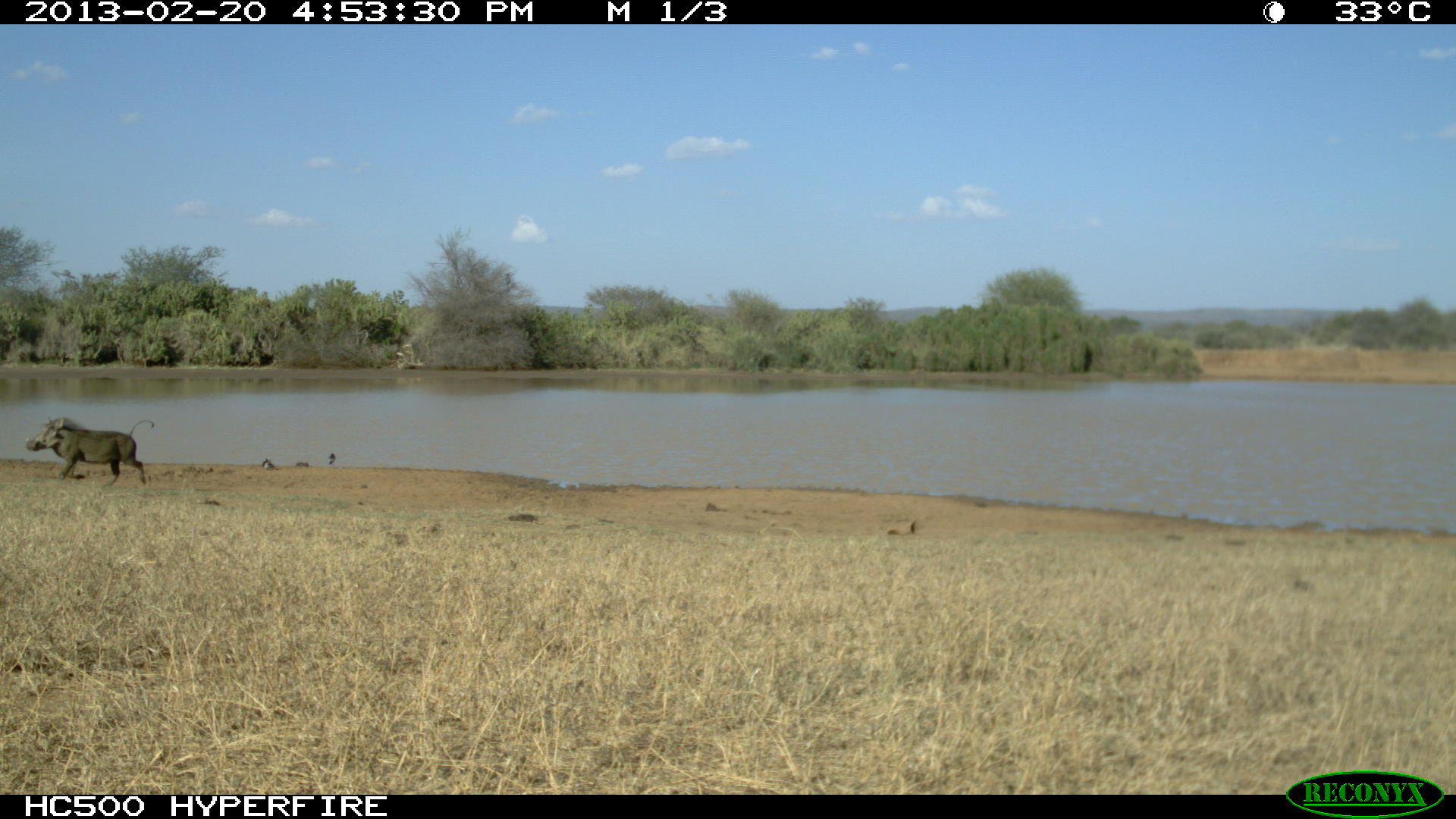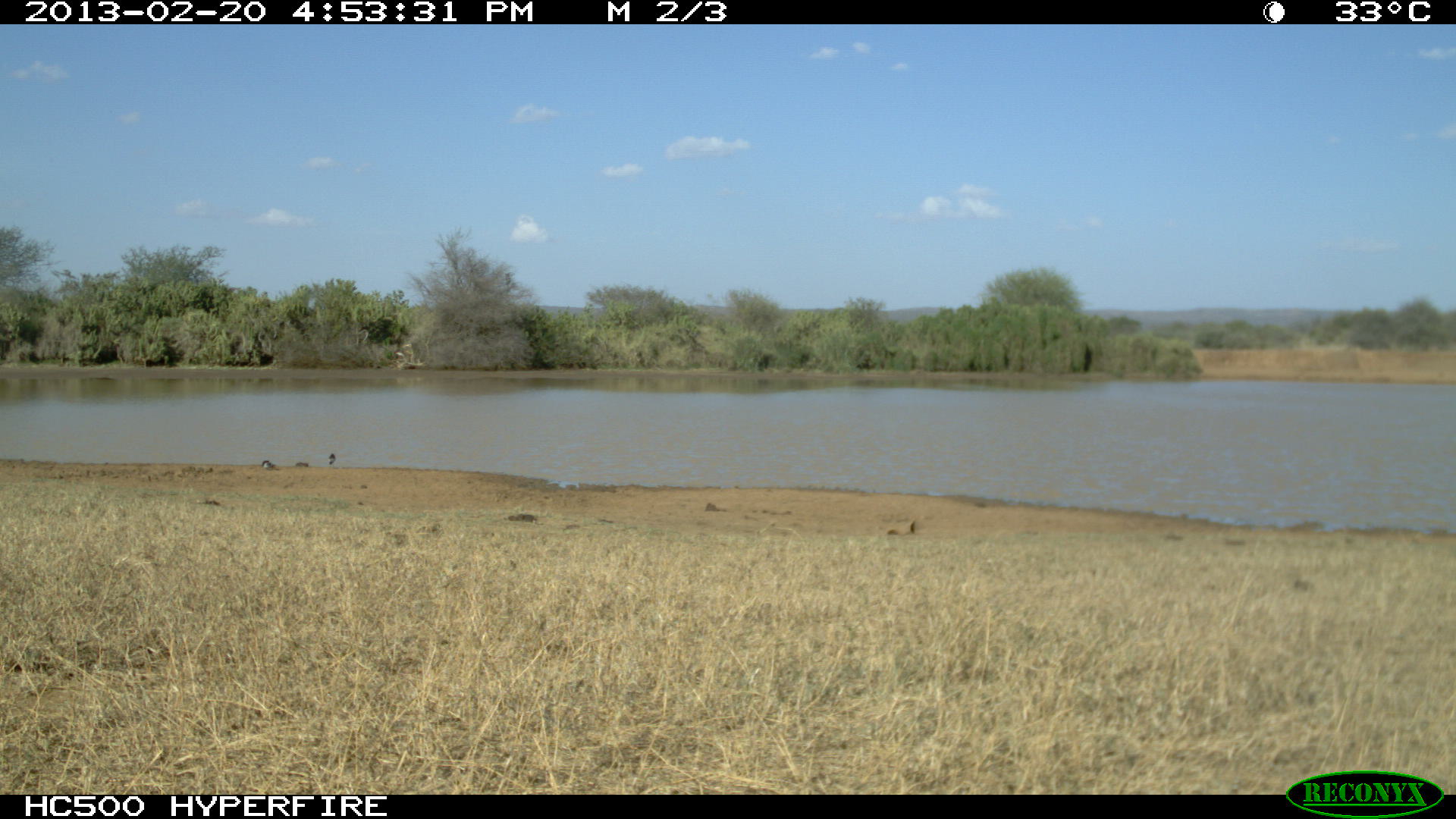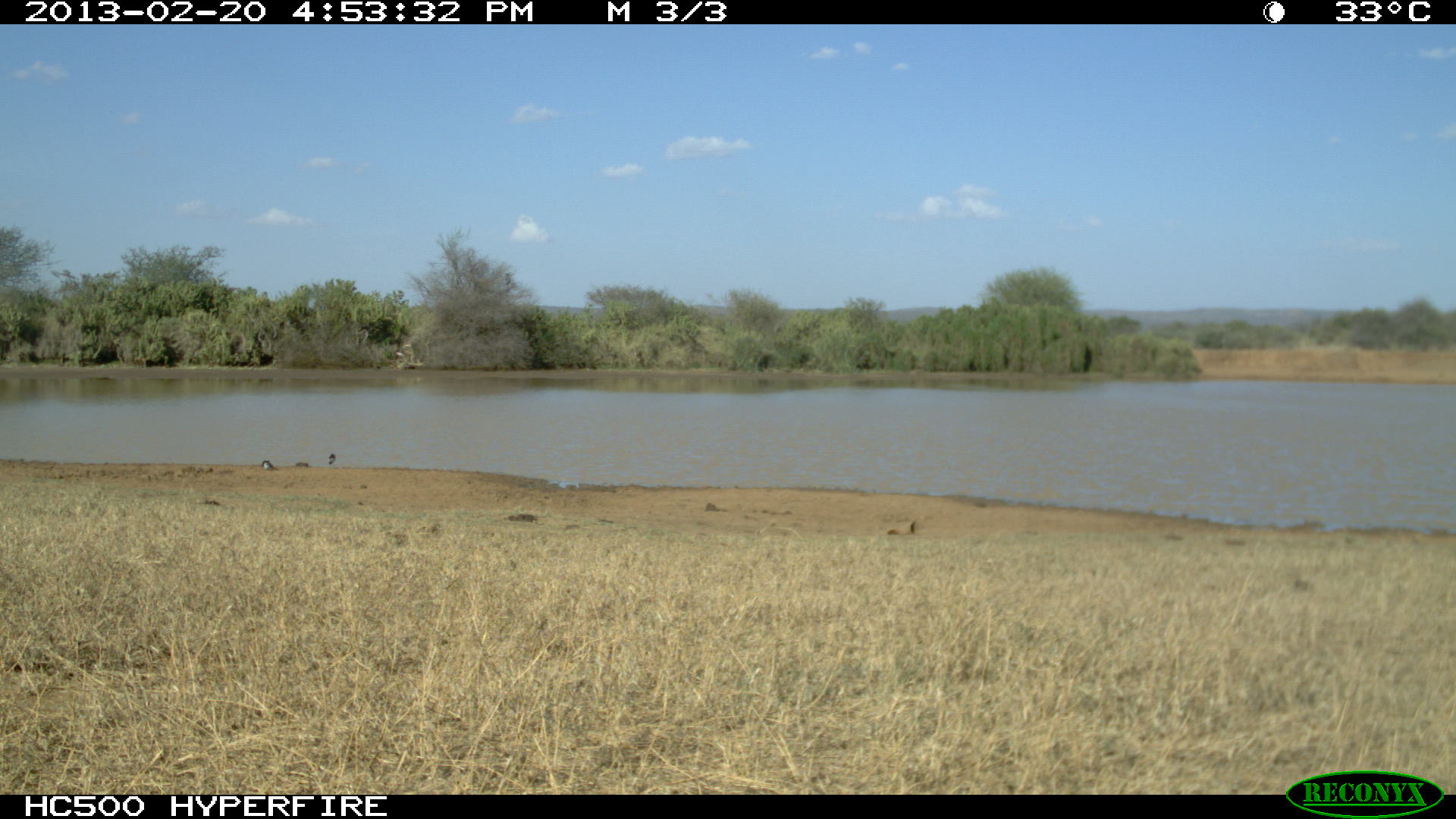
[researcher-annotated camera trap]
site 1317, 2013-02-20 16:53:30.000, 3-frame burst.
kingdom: Animalia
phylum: Chordata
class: Mammalia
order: Artiodactyla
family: Suidae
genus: Phacochoerus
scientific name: Phacochoerus africanus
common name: common warthog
Phacochoerus africanus (common warthog), count 1.